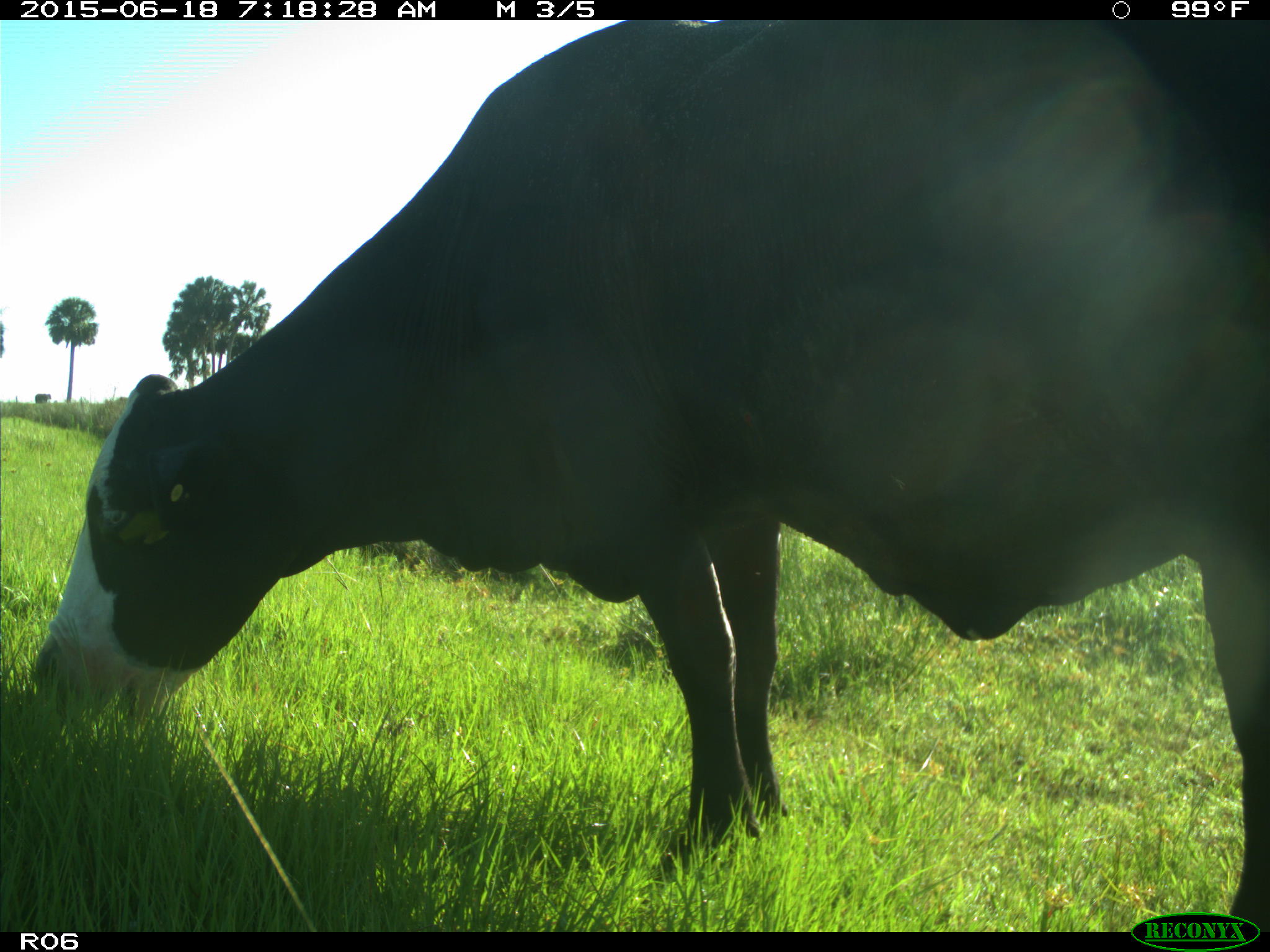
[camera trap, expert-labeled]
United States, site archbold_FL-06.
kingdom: Animalia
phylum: Chordata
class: Mammalia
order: Artiodactyla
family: Bovidae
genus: Bos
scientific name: Bos taurus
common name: domestic cow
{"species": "Bos taurus (domestic cow)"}